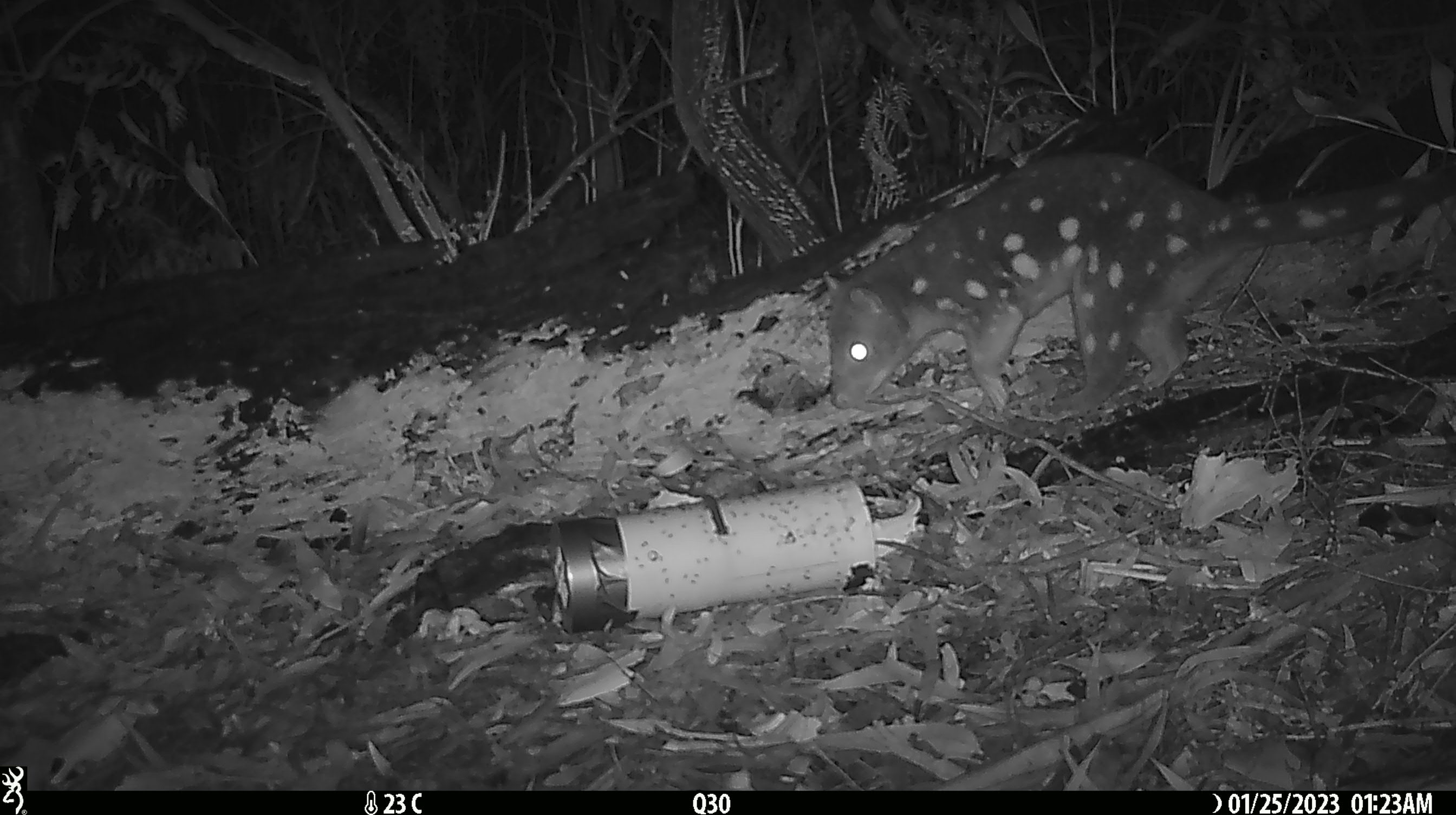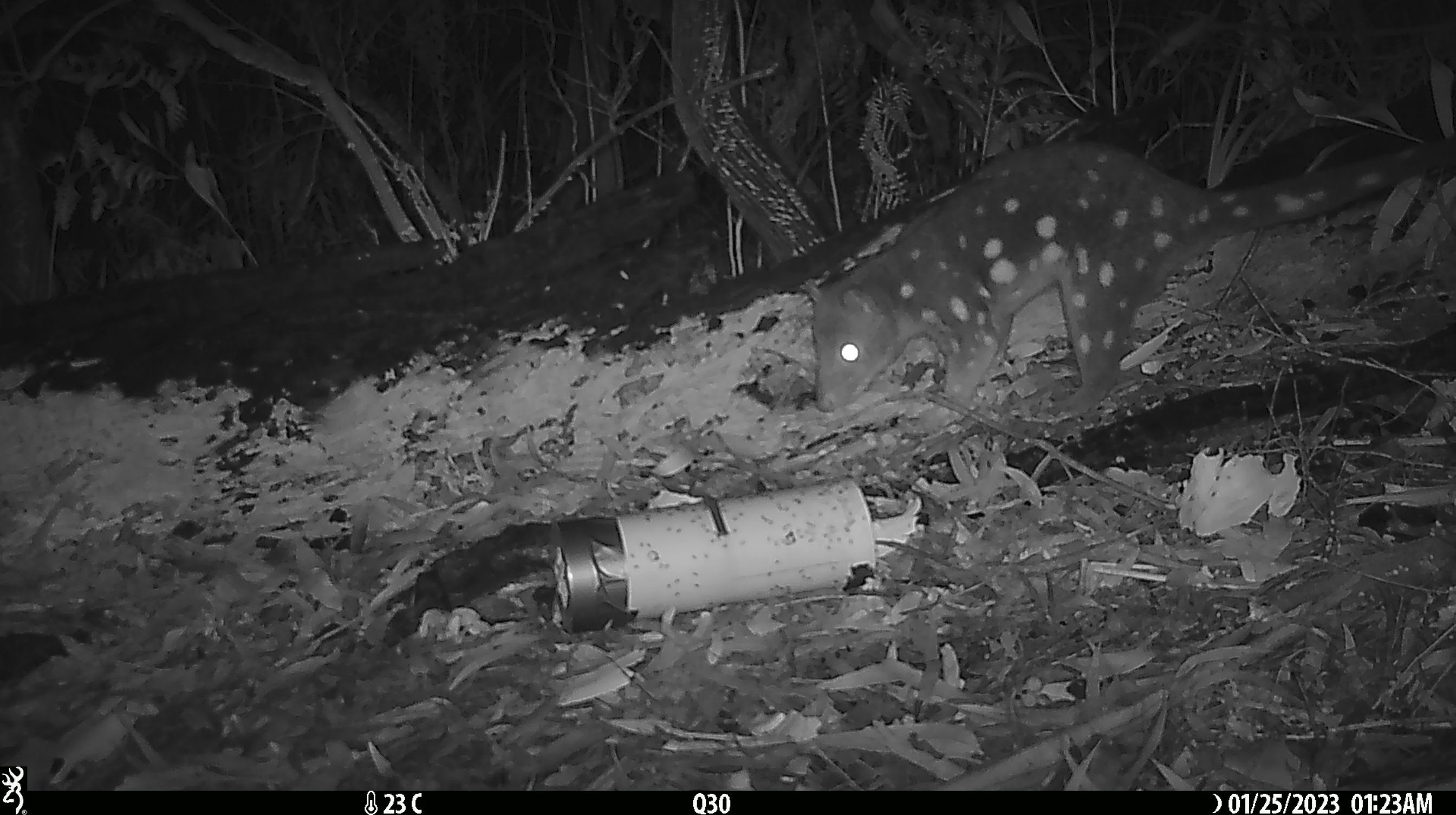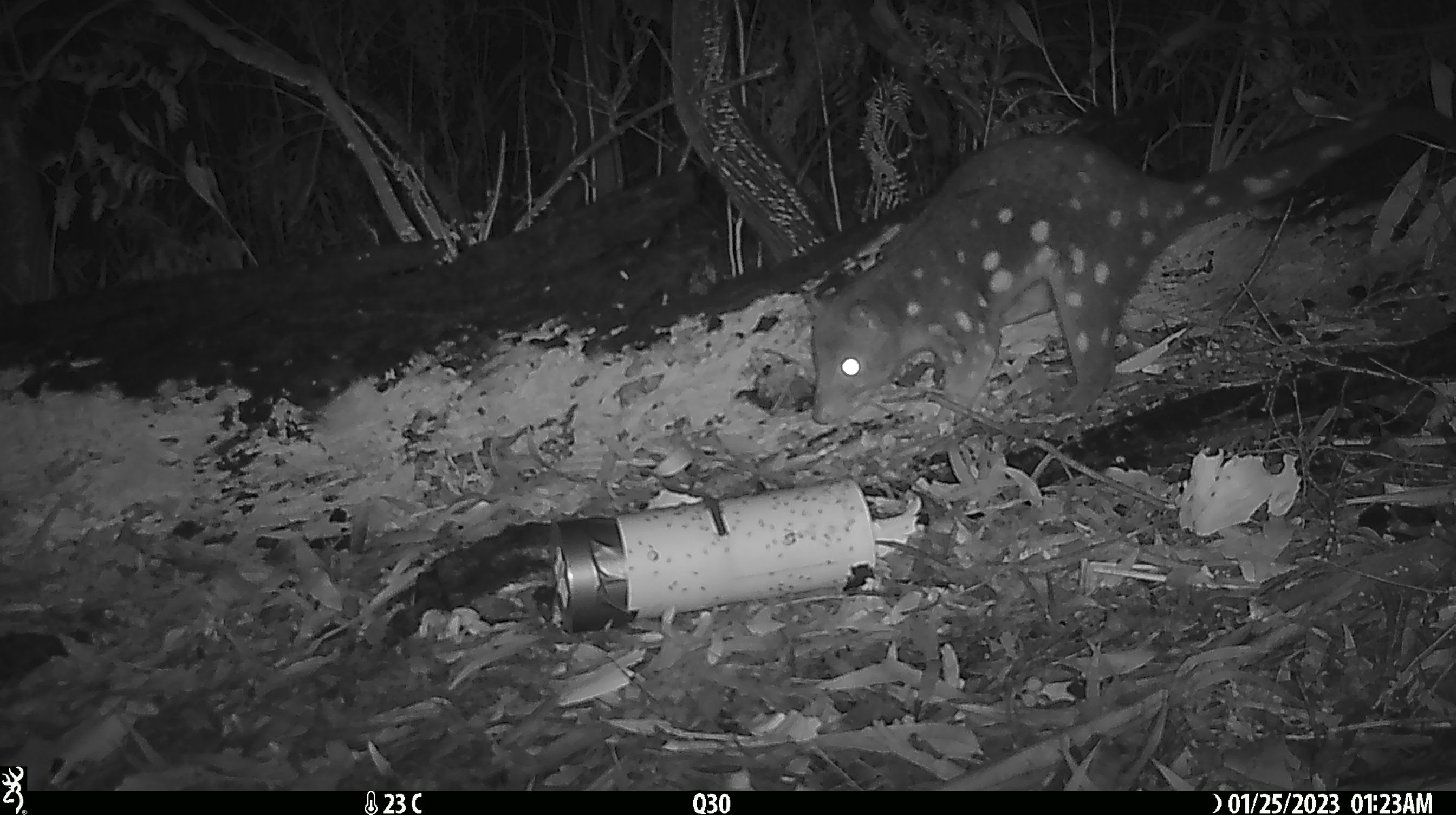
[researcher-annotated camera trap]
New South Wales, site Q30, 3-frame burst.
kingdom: Animalia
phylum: Chordata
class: Mammalia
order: Dasyuromorphia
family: Dasyuridae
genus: Dasyurus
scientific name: Dasyurus maculatus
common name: spotted-tailed quoll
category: quoll